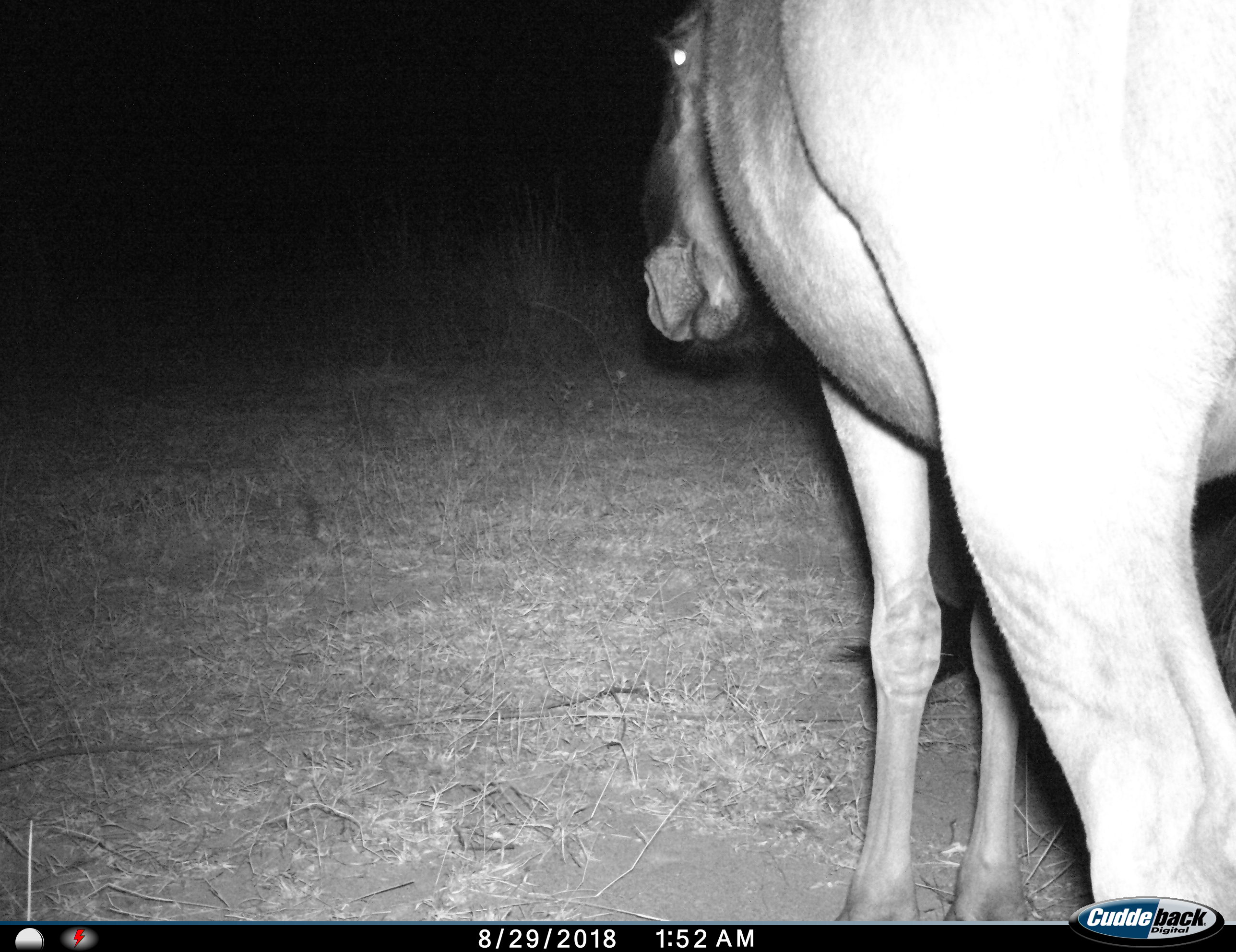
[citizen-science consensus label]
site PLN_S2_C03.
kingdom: Animalia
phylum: Chordata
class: Mammalia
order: Artiodactyla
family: Bovidae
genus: Connochaetes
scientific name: Connochaetes taurinus taurinus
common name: blue wildebeest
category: wildebeestblue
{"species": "wildebeestblue (blue wildebeest) (Connochaetes taurinus taurinus)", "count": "1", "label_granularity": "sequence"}